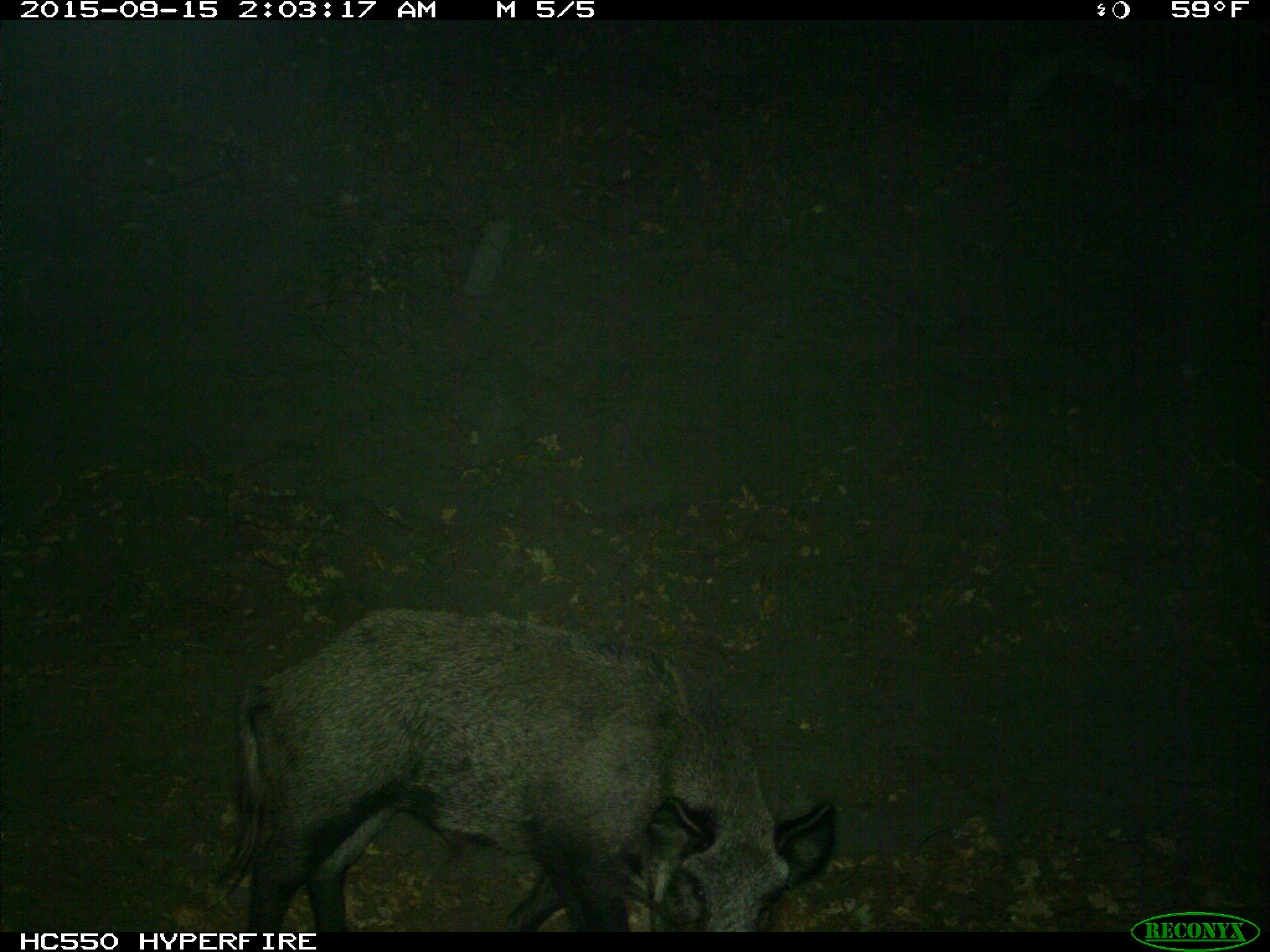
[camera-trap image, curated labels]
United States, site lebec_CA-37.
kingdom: Animalia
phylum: Chordata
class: Mammalia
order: Artiodactyla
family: Suidae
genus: Sus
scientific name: Sus scrofa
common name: wild boar